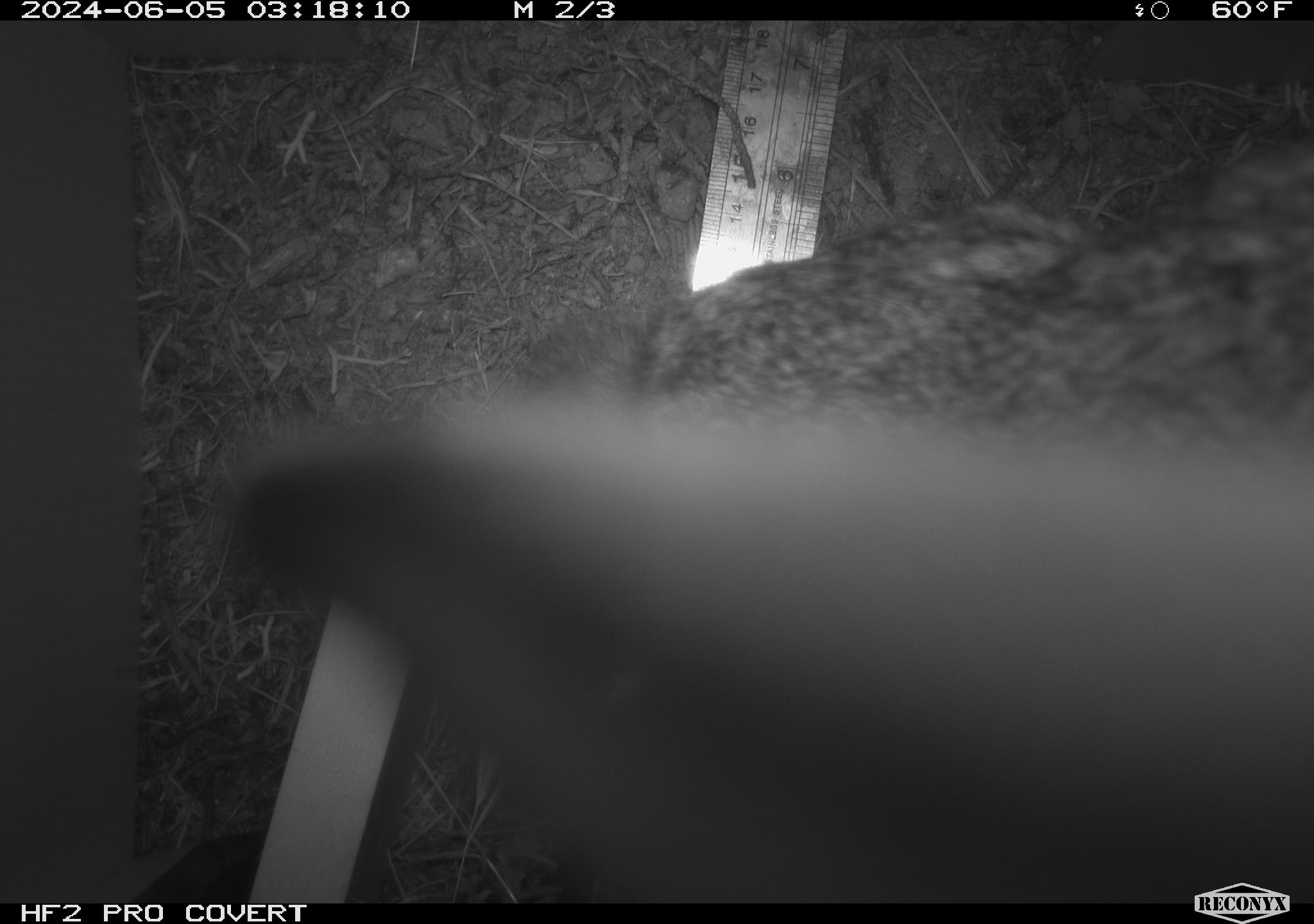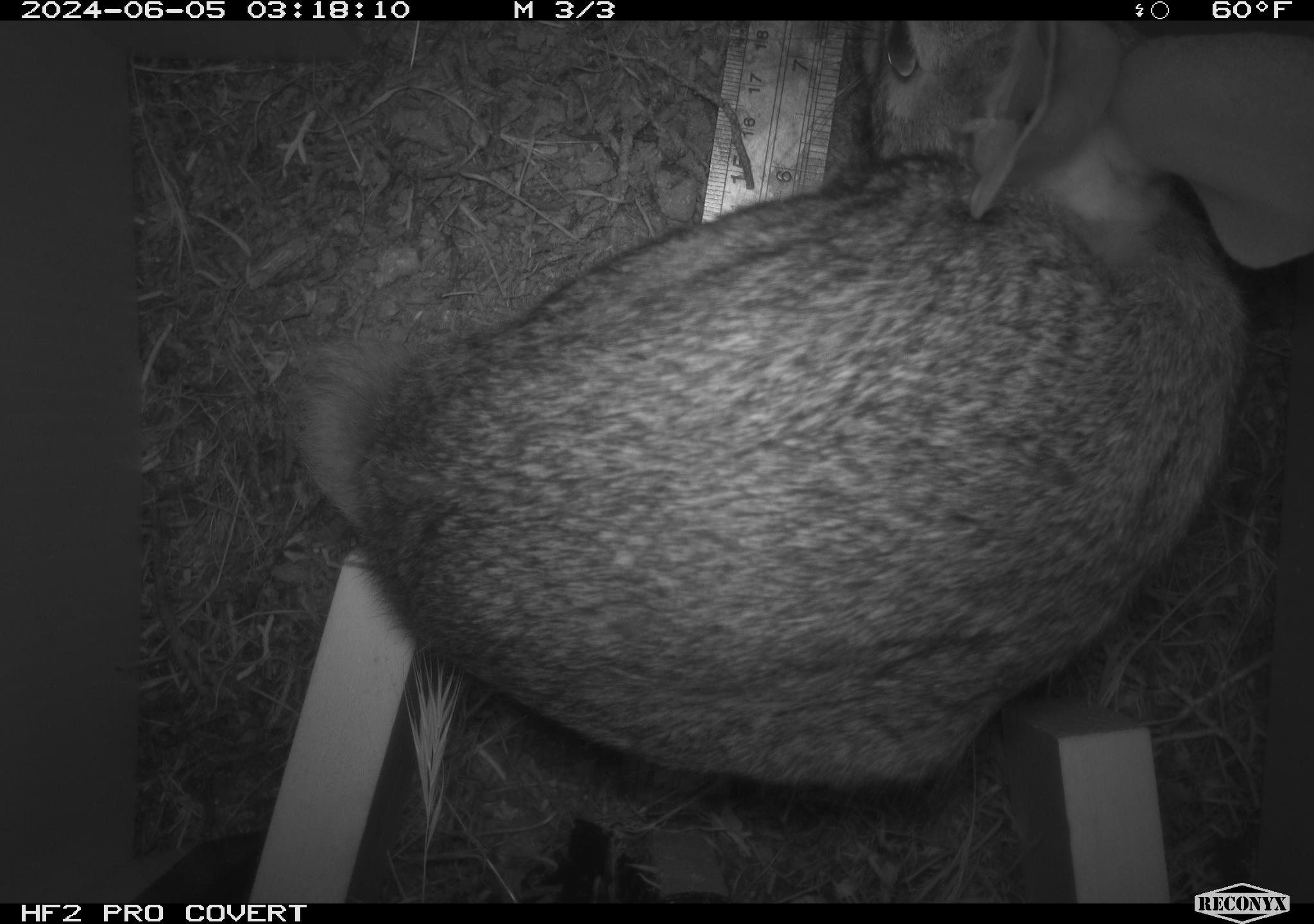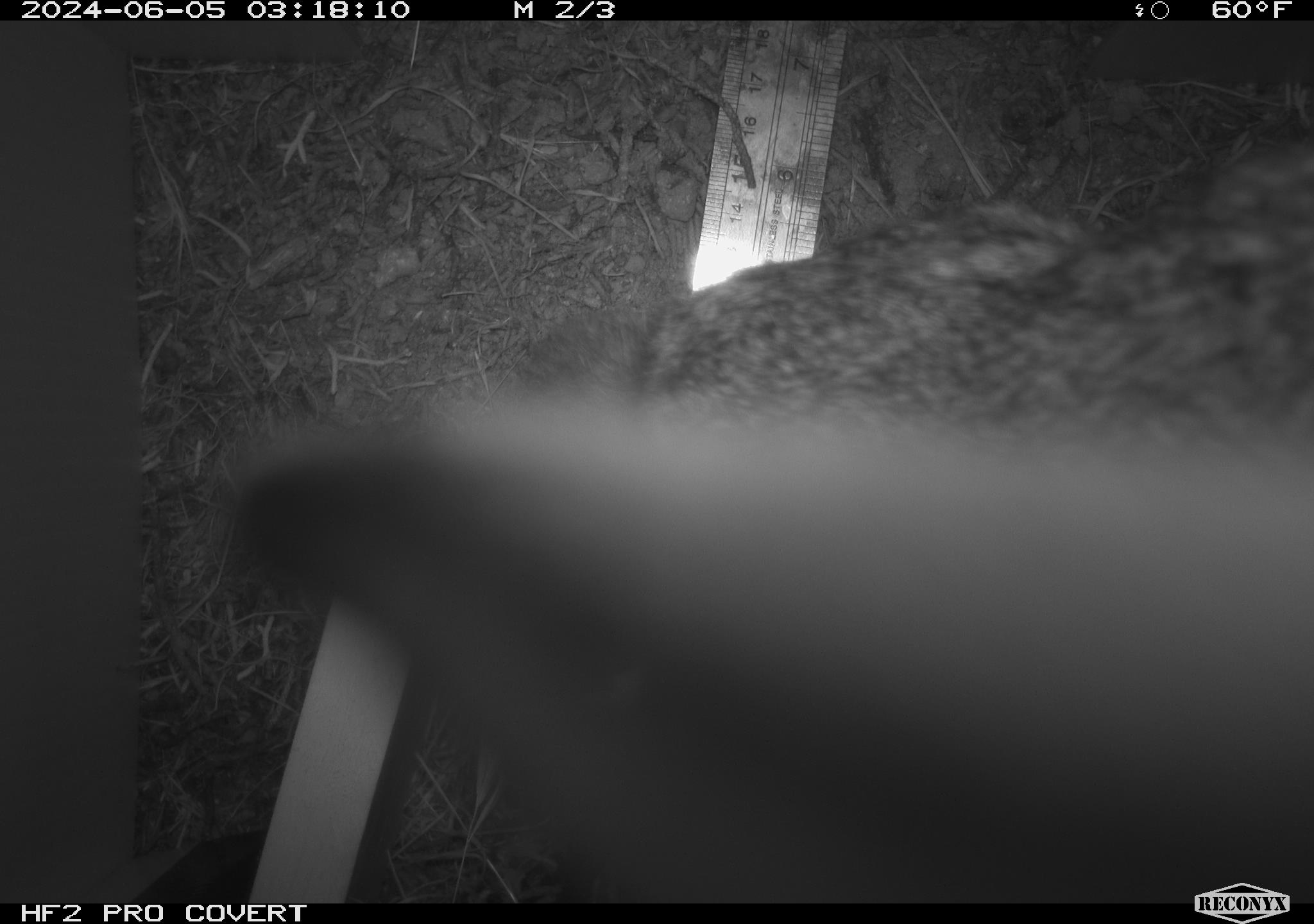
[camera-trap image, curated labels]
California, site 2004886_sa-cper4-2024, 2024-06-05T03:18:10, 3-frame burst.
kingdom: Animalia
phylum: Chordata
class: Mammalia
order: Lagomorpha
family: Leporidae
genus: Sylvilagus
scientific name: Sylvilagus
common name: cottontail rabbits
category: sylvilagus species